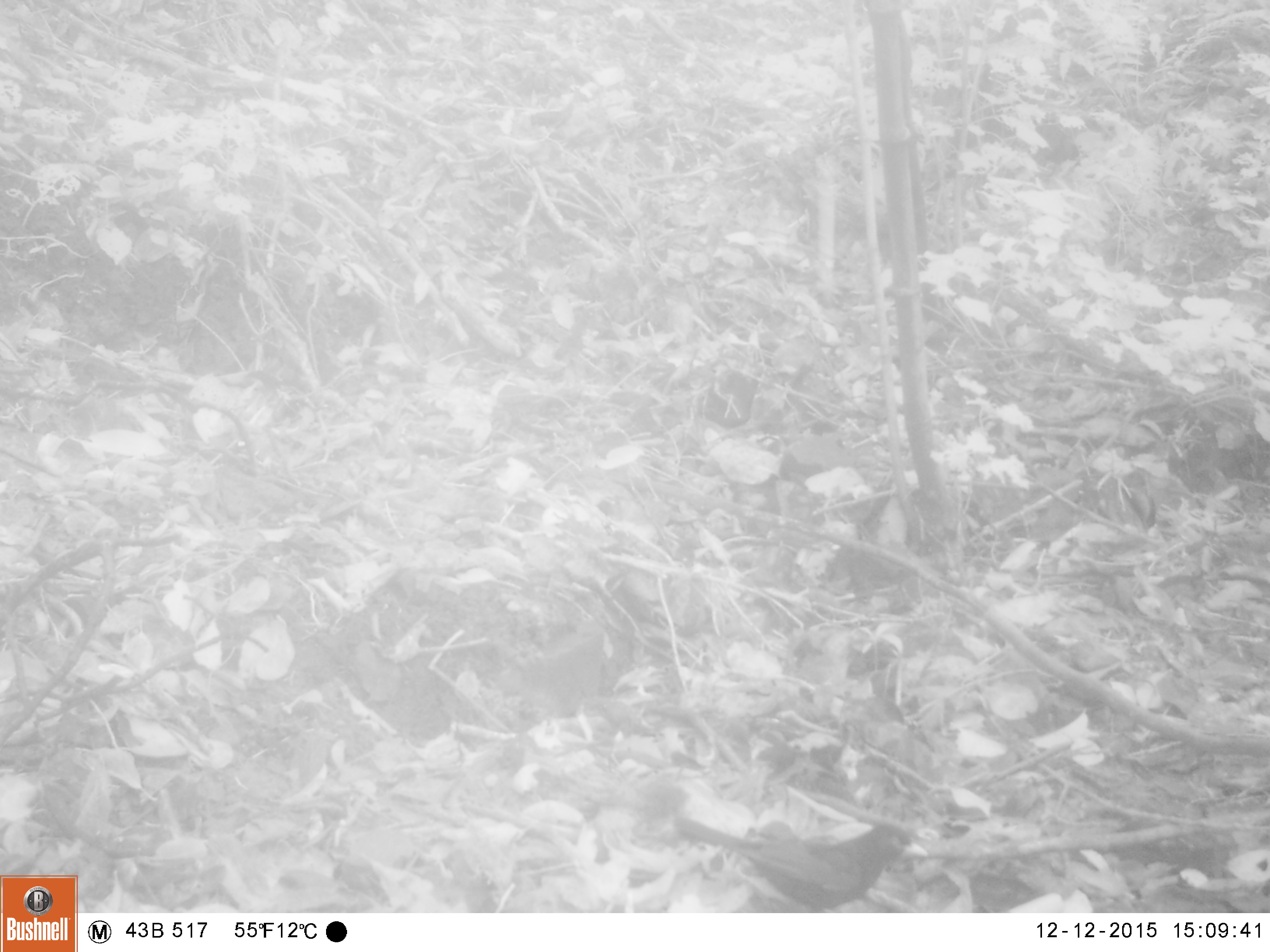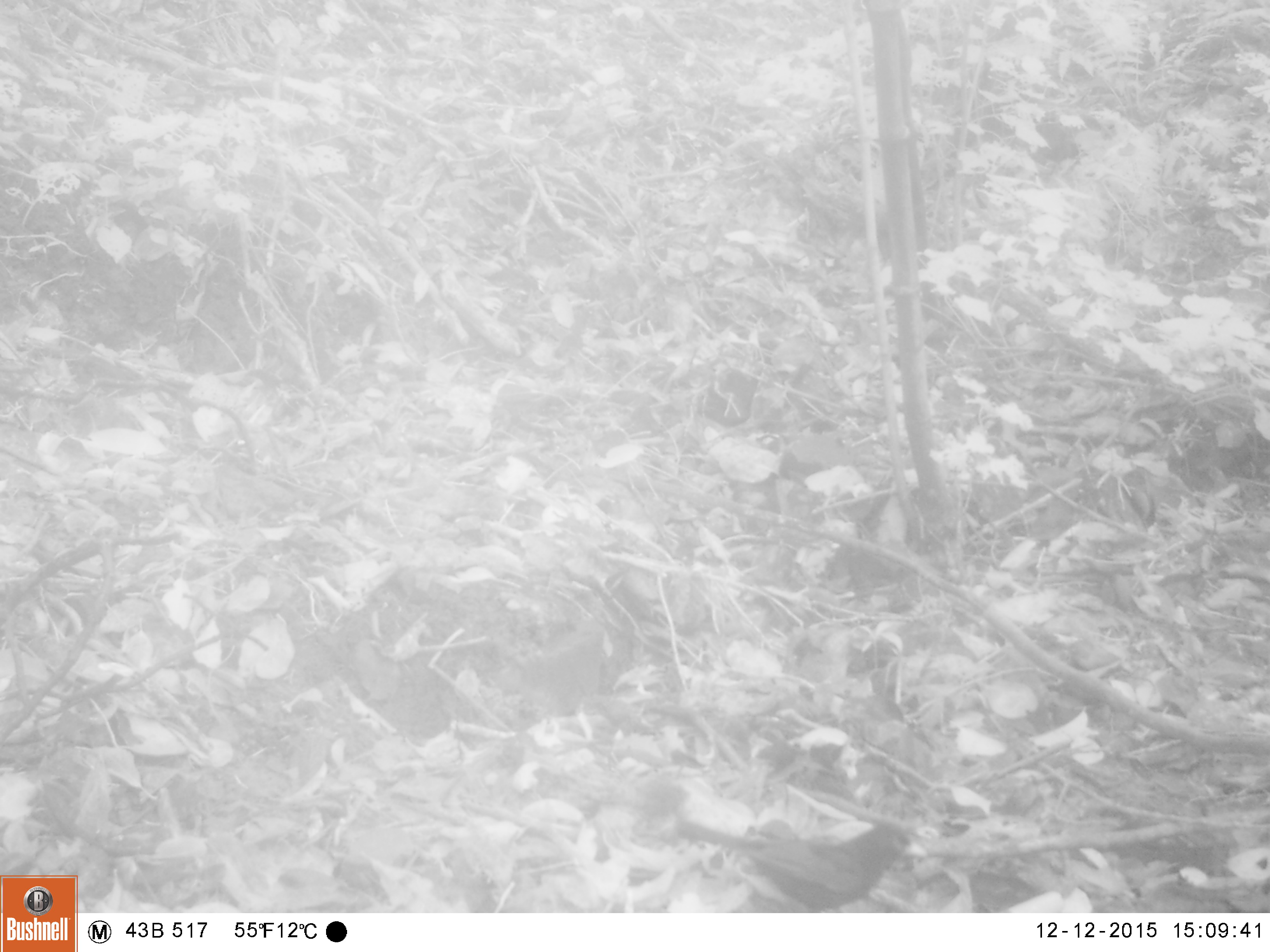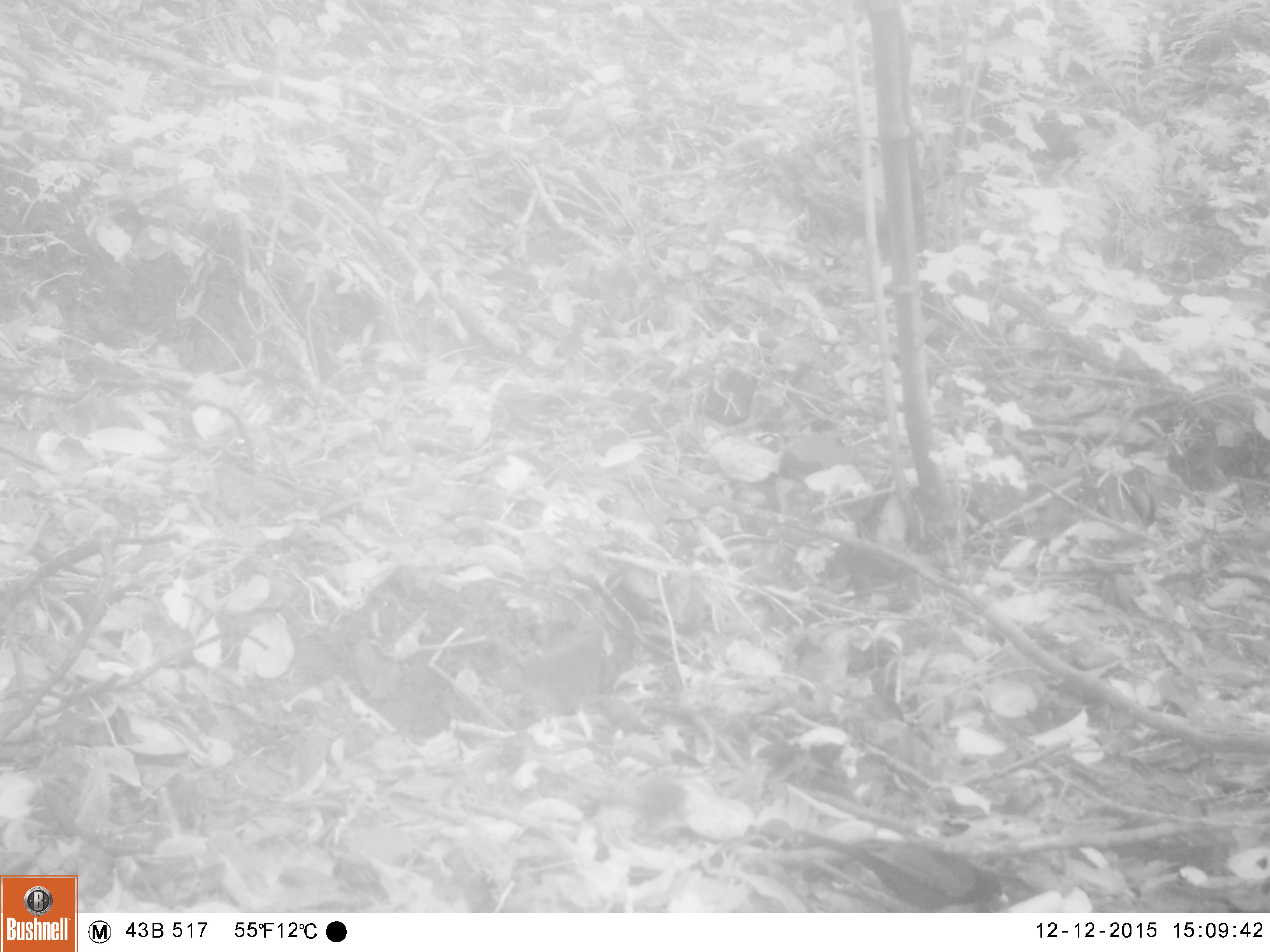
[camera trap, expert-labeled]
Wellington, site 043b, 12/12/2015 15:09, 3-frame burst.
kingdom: Animalia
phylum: Chordata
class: Aves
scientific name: Aves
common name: bird